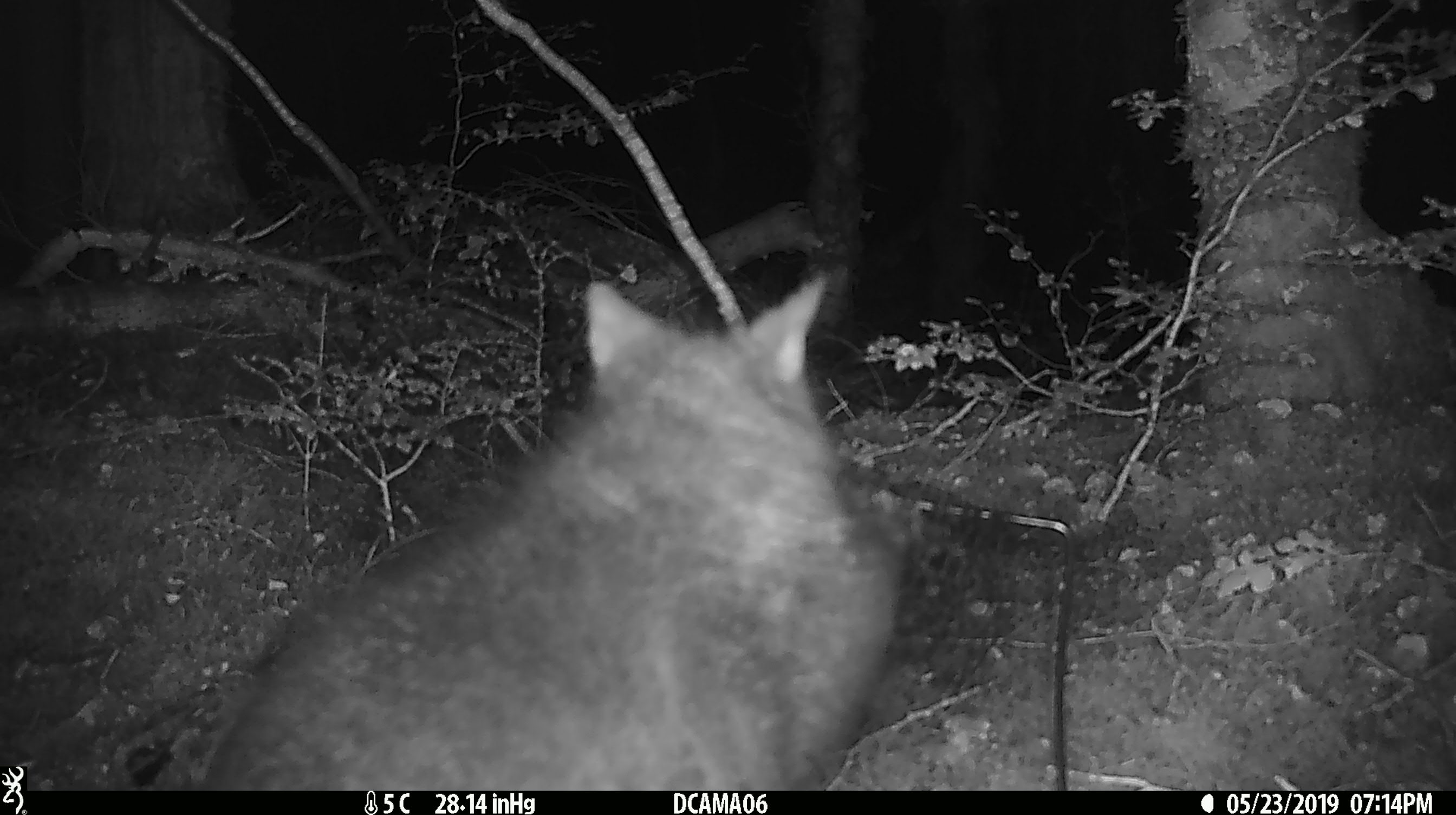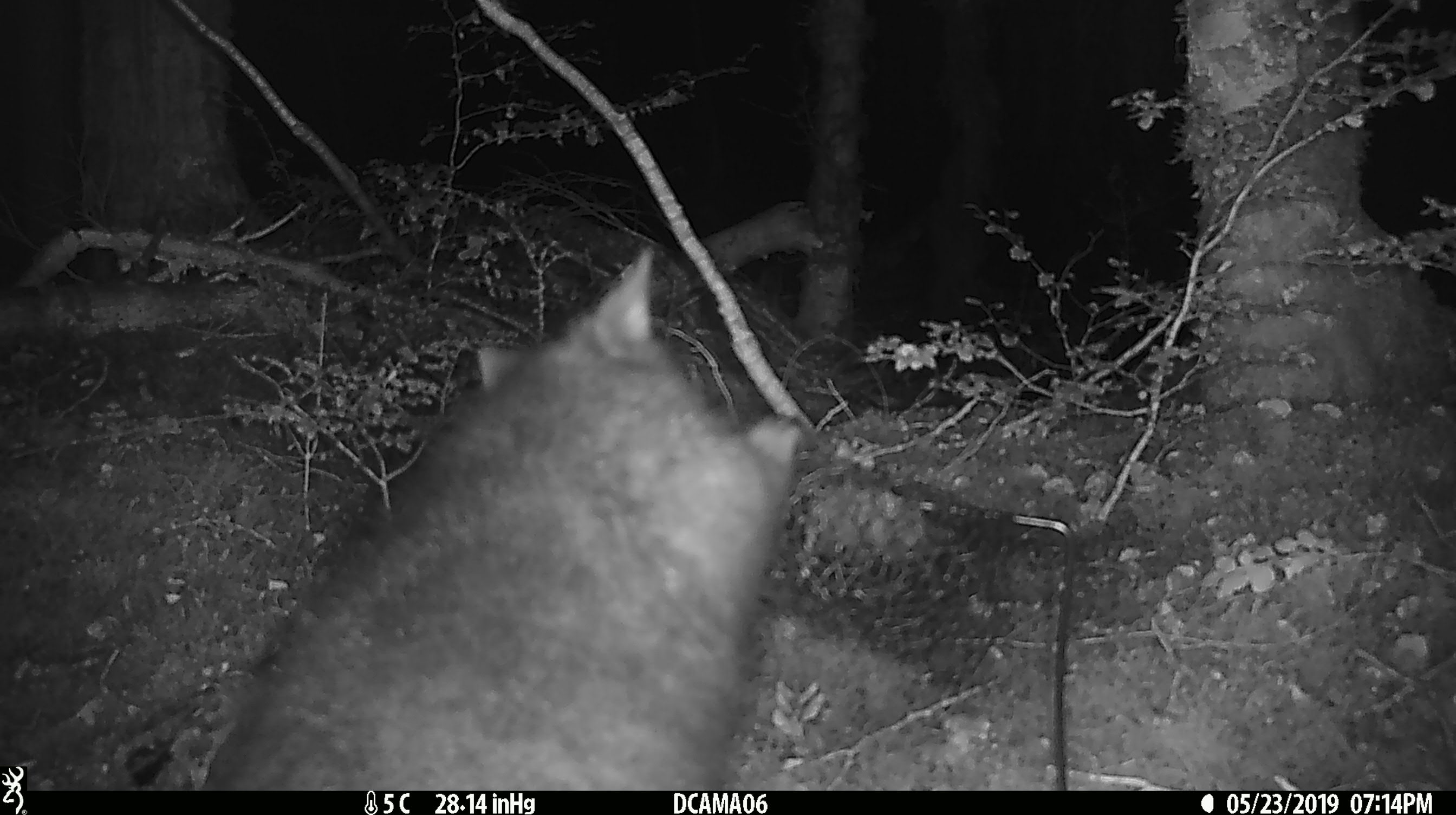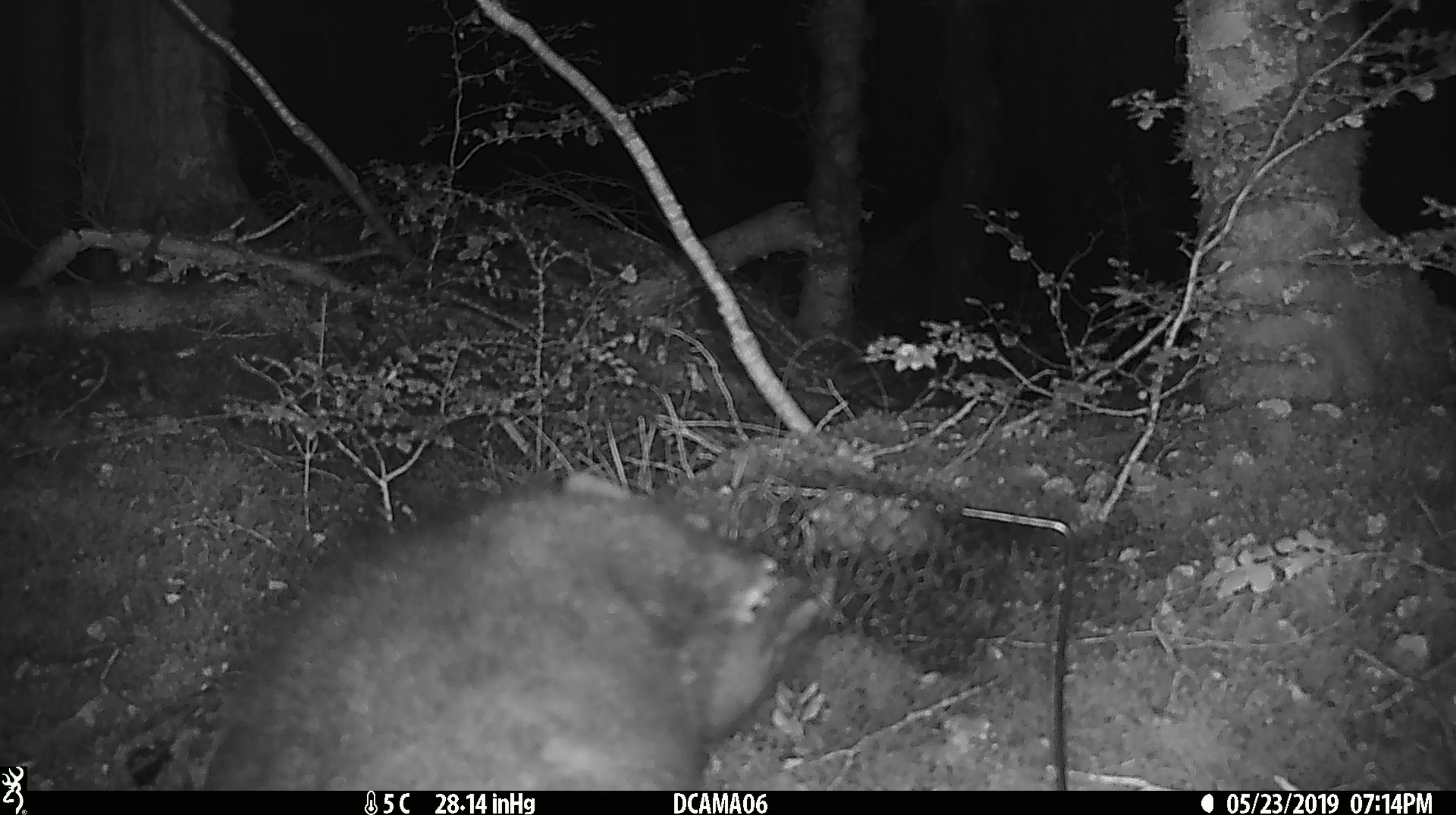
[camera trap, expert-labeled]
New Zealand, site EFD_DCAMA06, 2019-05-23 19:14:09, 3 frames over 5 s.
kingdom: Animalia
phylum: Chordata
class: Mammalia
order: Diprotodontia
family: Phalangeridae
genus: Trichosurus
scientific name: Trichosurus vulpecula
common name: common brushtail possum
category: possum